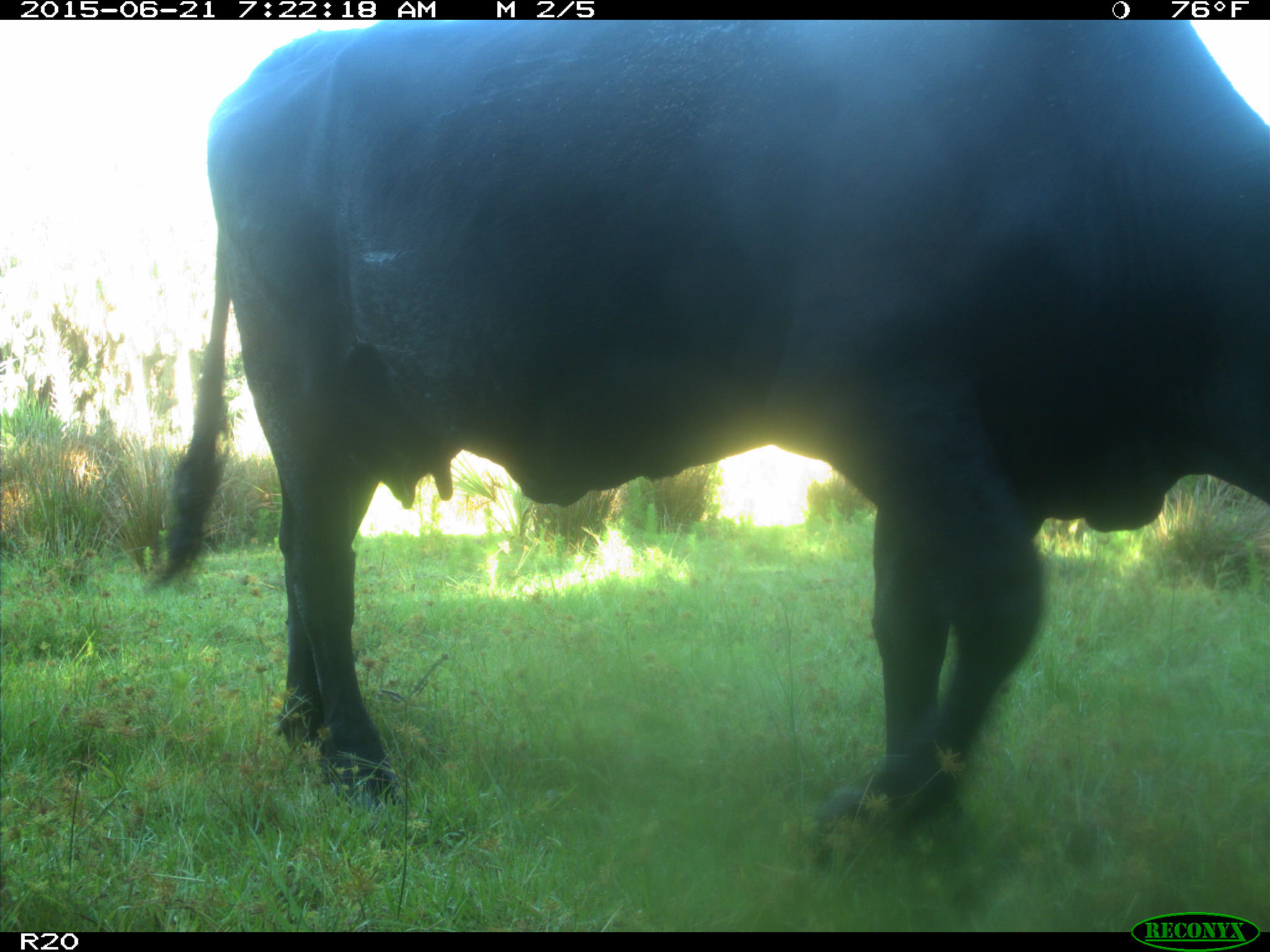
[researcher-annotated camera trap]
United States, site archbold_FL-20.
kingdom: Animalia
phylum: Chordata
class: Mammalia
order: Artiodactyla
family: Bovidae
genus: Bos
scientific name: Bos taurus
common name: domestic cow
Bos taurus (domestic cow).